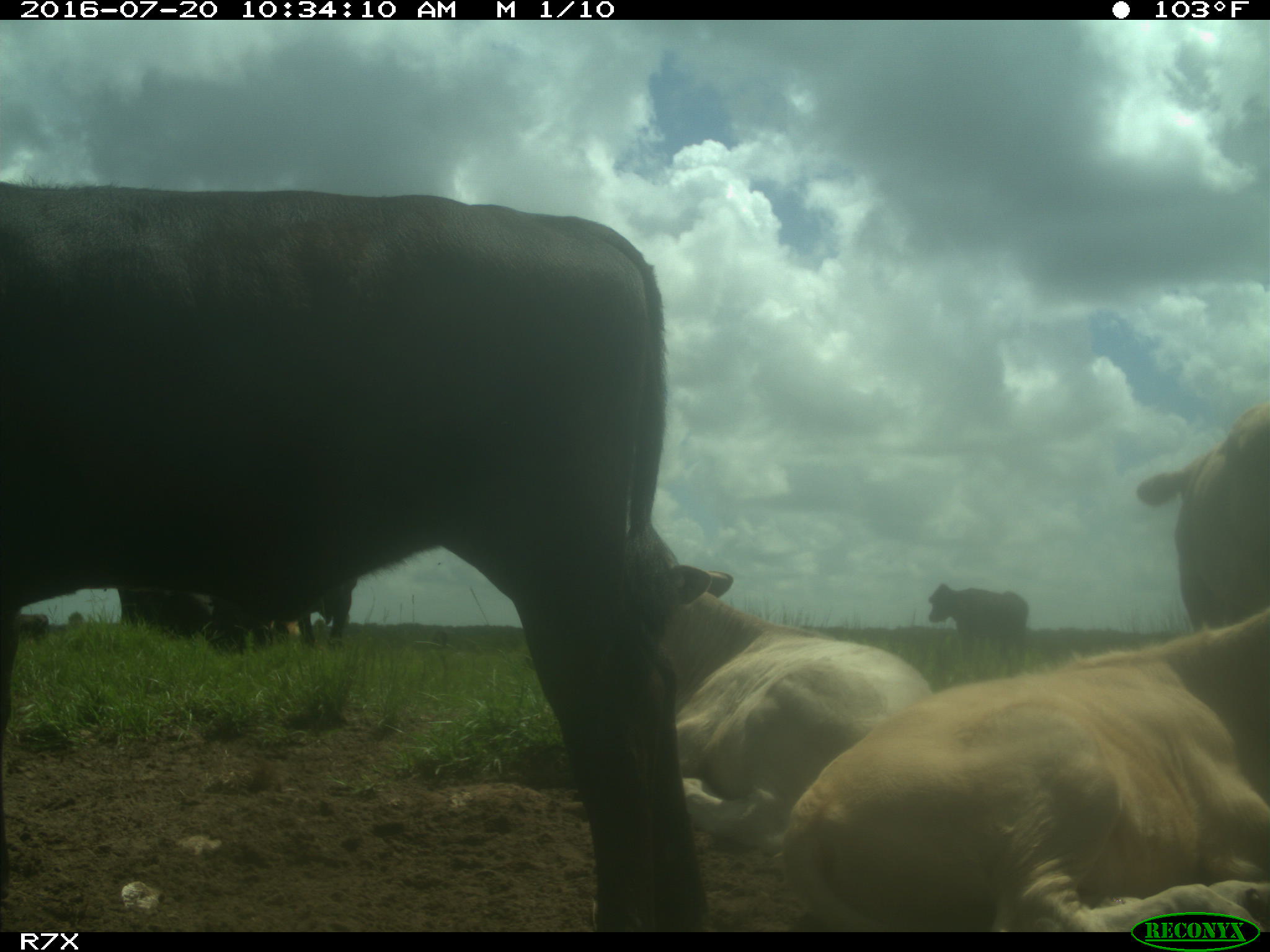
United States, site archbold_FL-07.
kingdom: Animalia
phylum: Chordata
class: Mammalia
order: Artiodactyla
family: Bovidae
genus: Bos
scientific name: Bos taurus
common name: domestic cow